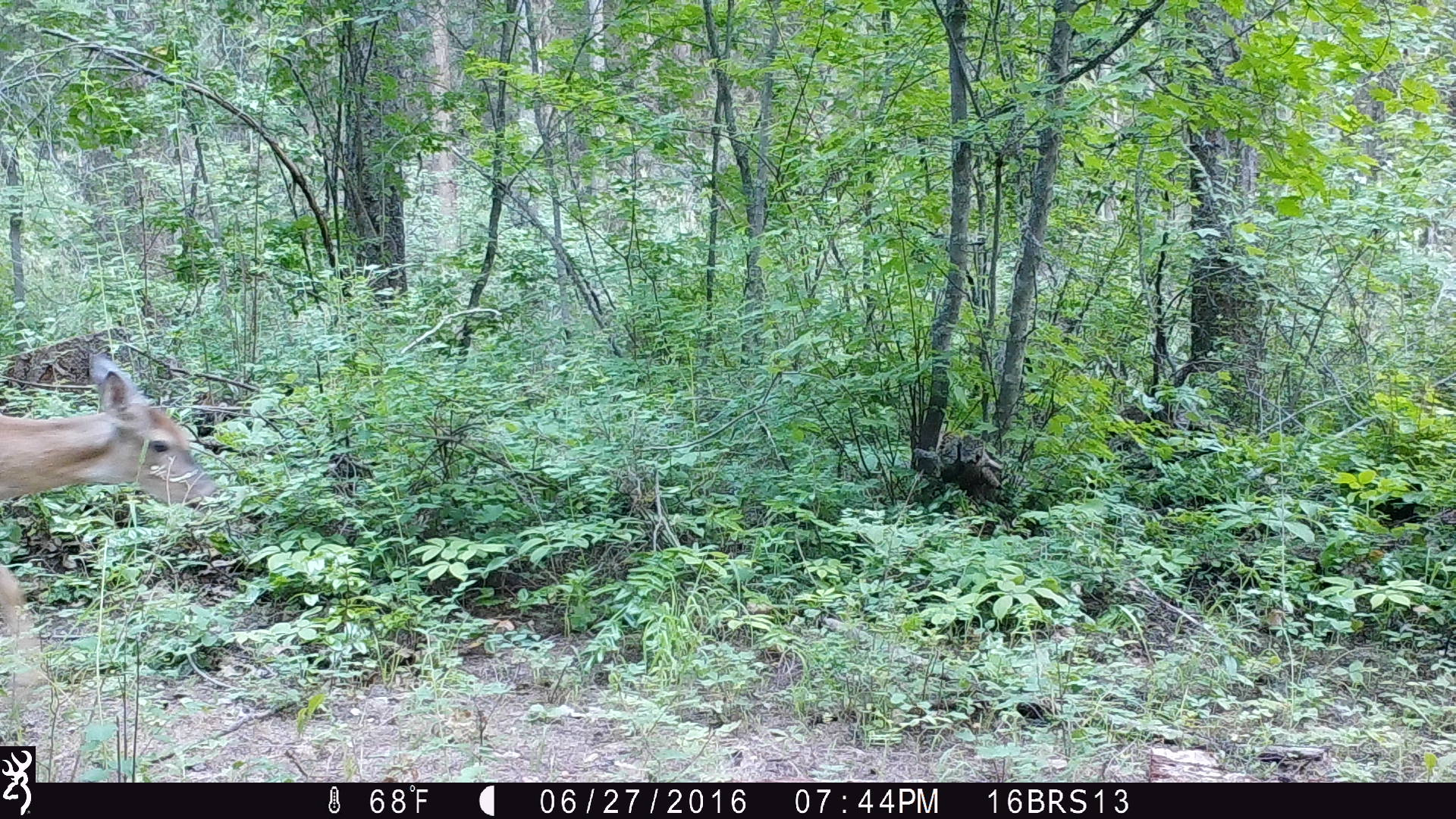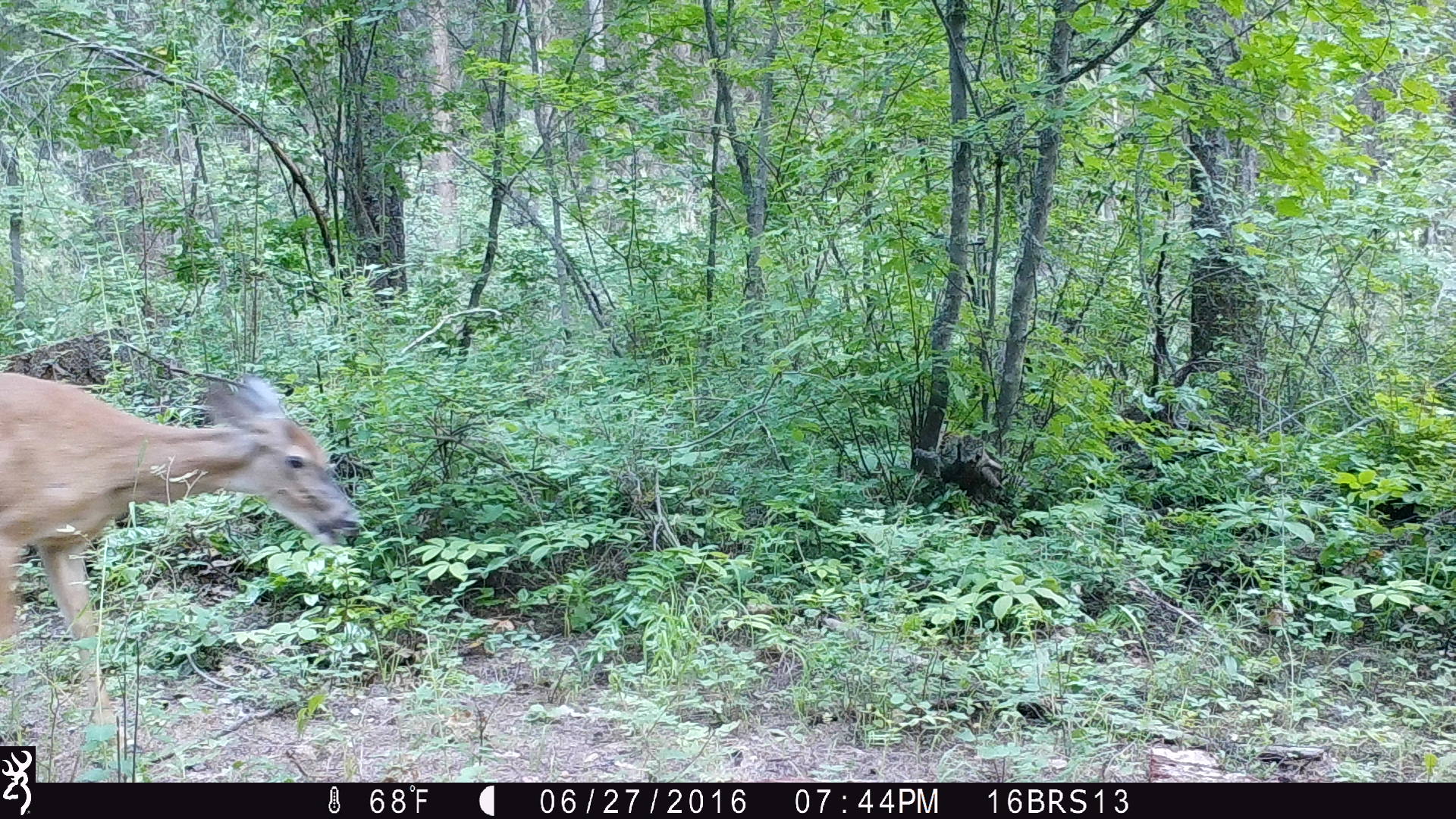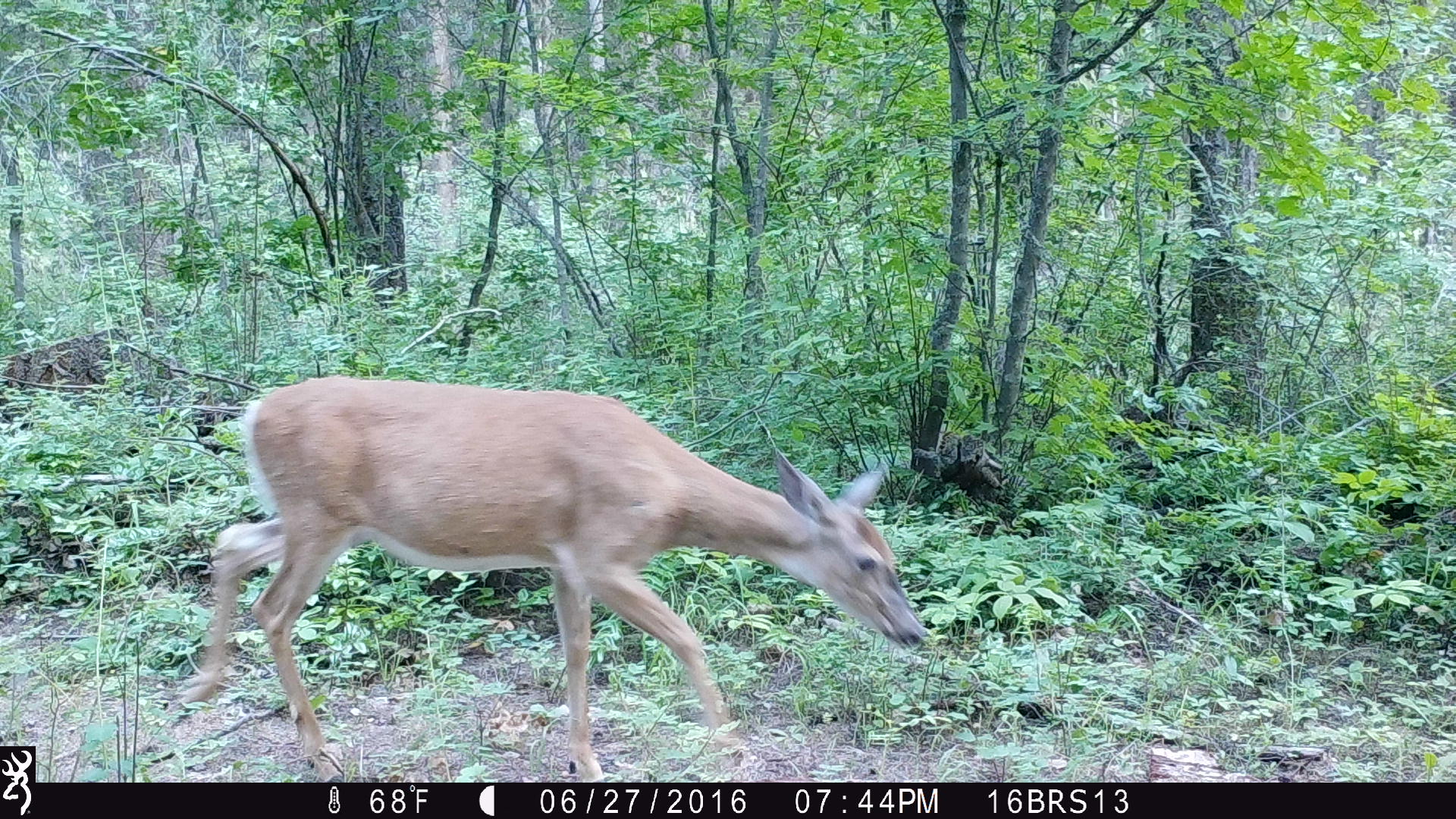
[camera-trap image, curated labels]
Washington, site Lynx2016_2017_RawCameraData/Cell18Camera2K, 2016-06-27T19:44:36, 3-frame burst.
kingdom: Animalia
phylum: Chordata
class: Mammalia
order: Artiodactyla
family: Cervidae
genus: Odocoileus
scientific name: Odocoileus virginianus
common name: white-tailed deer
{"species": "Odocoileus virginianus (white-tailed deer)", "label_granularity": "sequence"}